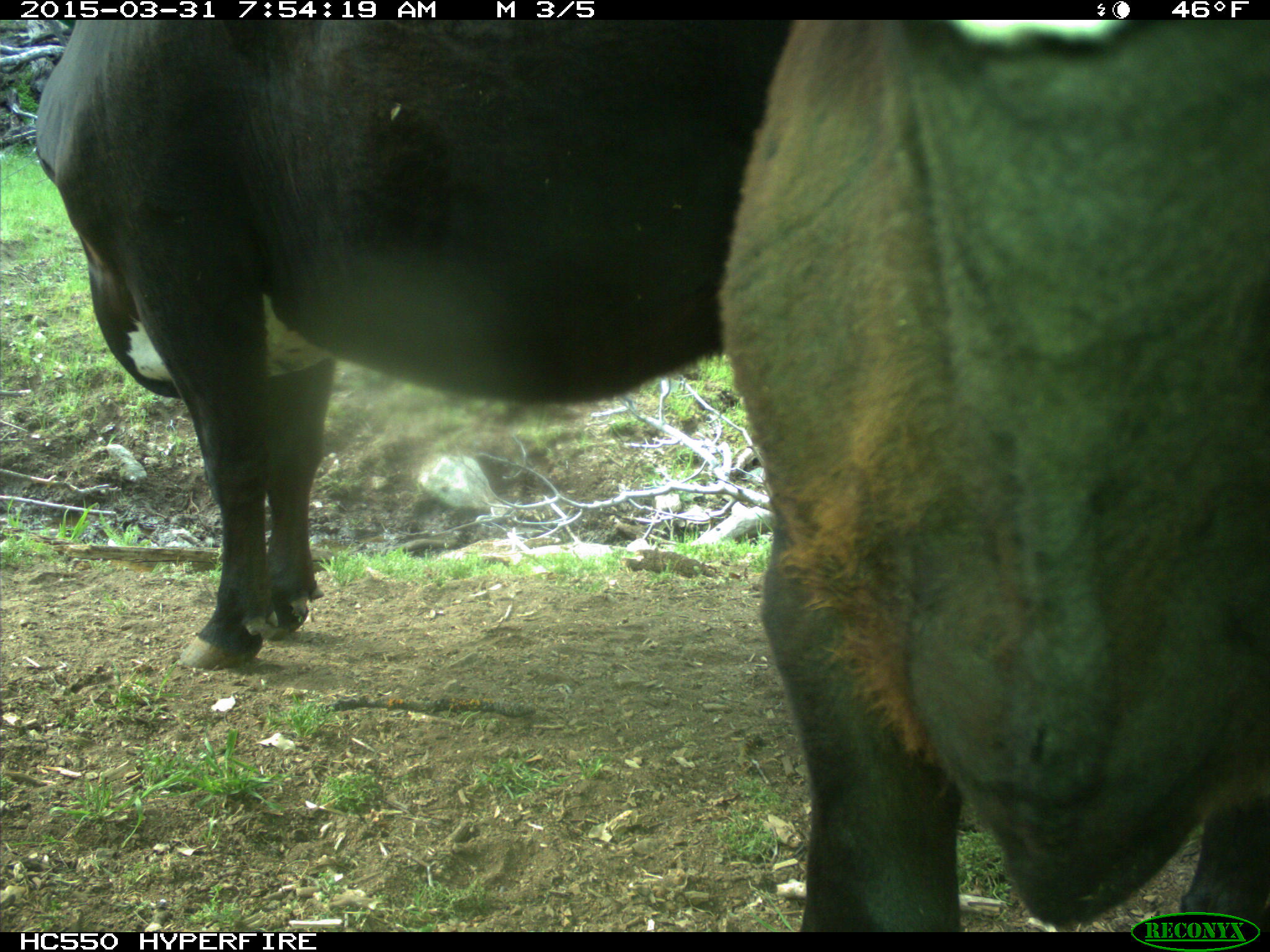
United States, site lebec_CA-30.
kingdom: Animalia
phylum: Chordata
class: Mammalia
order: Artiodactyla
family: Bovidae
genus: Bos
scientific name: Bos taurus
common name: domestic cow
Bos taurus (domestic cow).